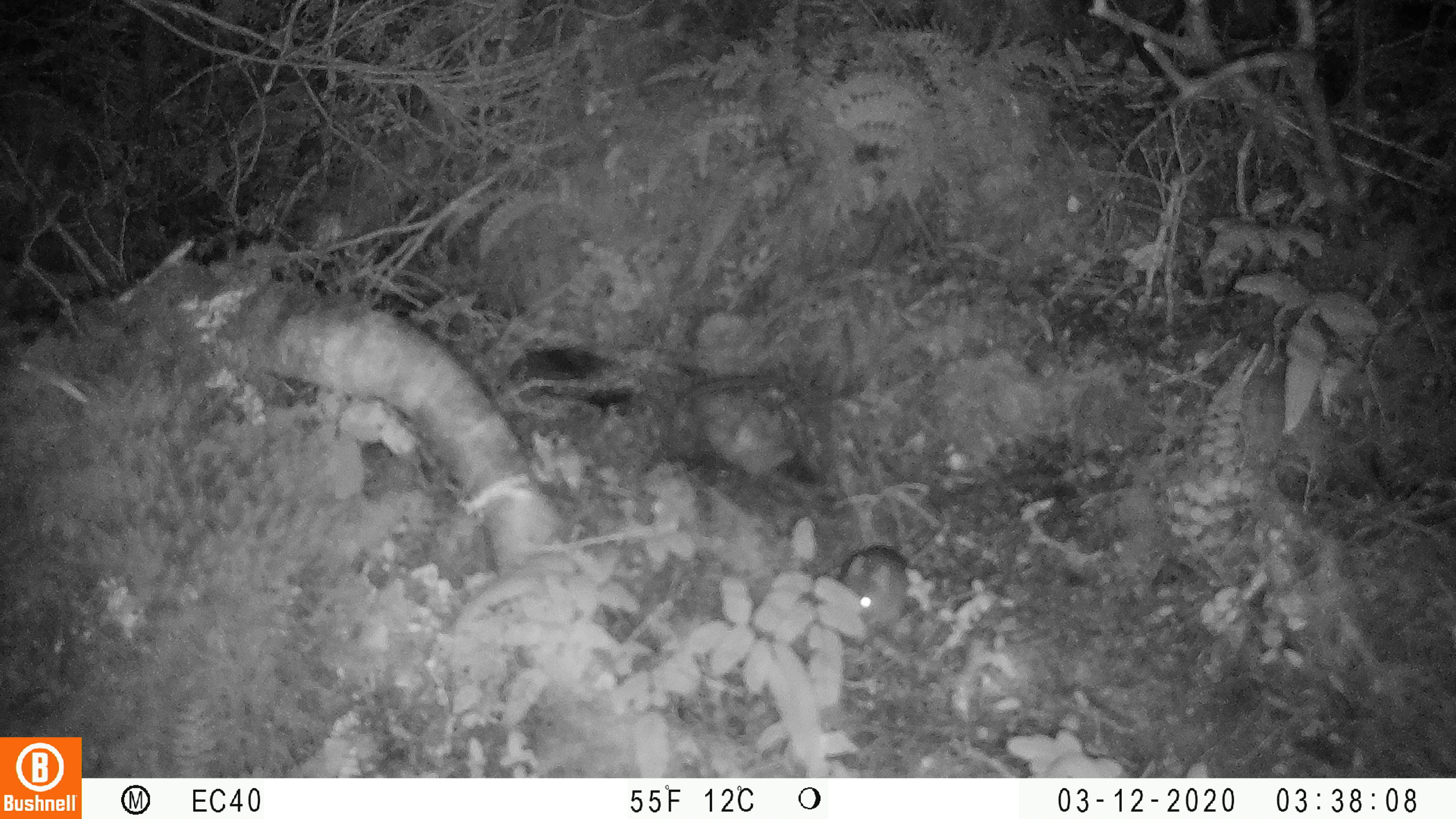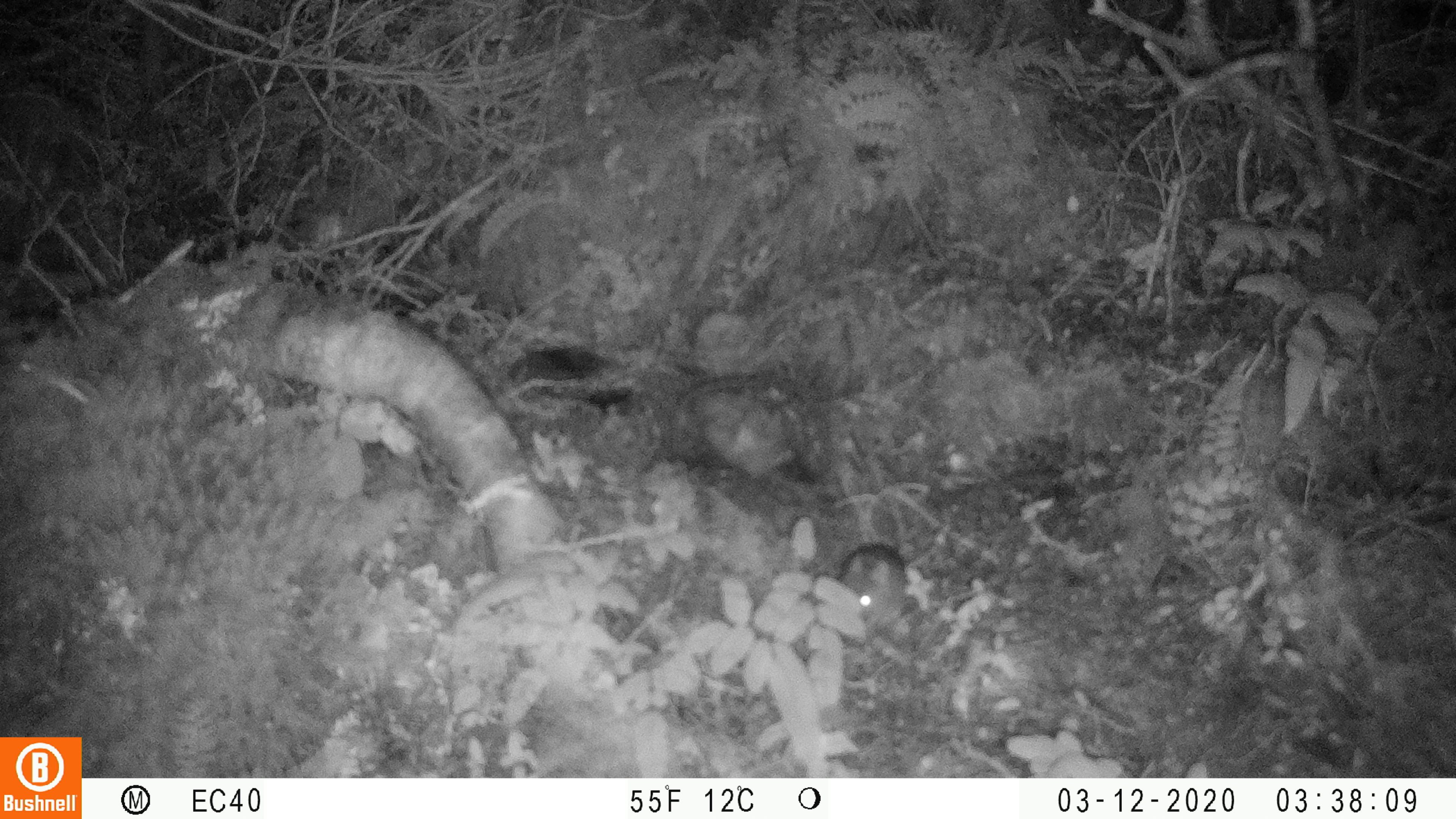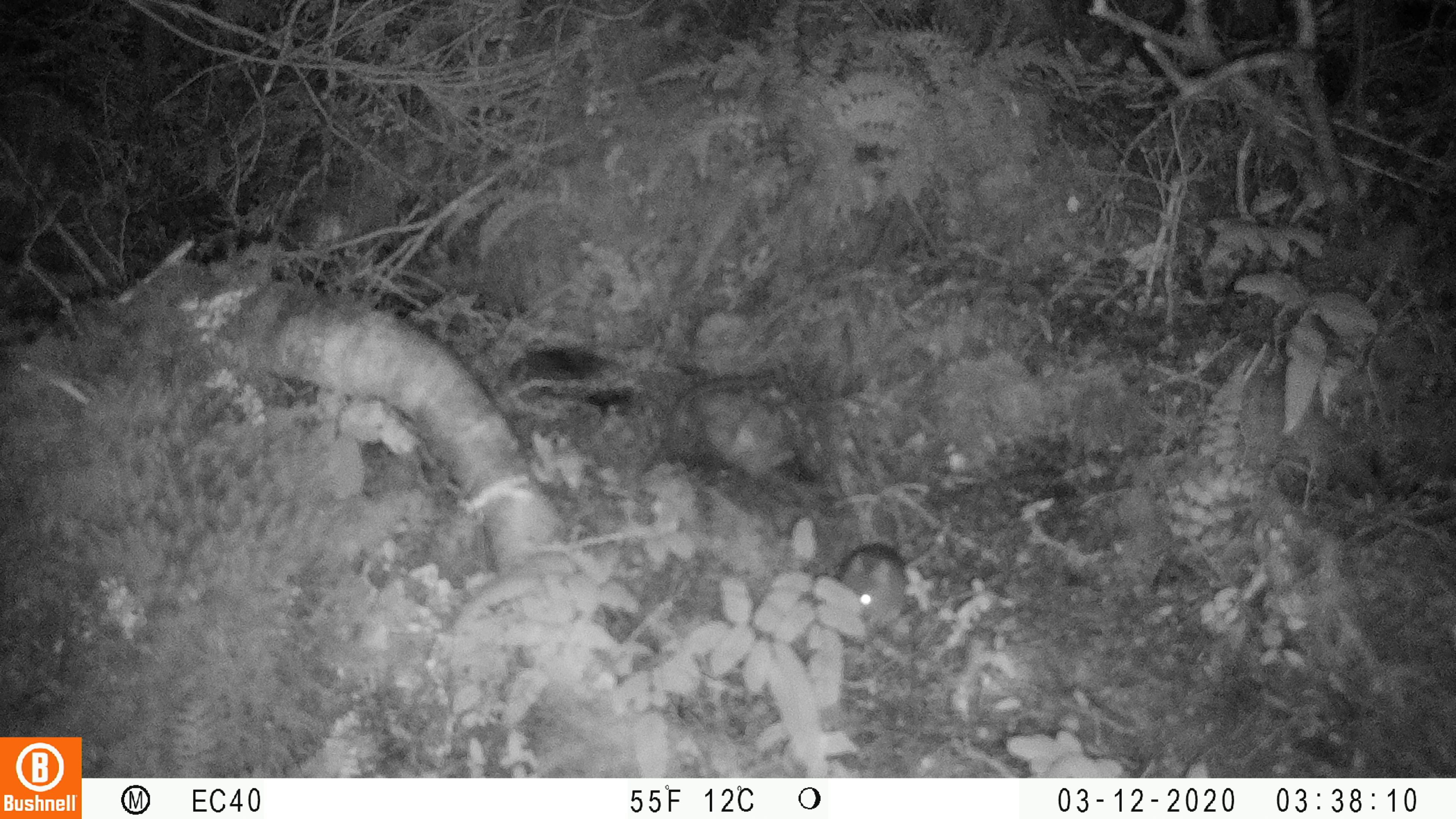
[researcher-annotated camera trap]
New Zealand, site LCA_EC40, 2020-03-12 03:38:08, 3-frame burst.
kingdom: Animalia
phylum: Chordata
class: Mammalia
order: Rodentia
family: Muridae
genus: Mus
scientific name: Mus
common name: mouse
Mouse (Mus).